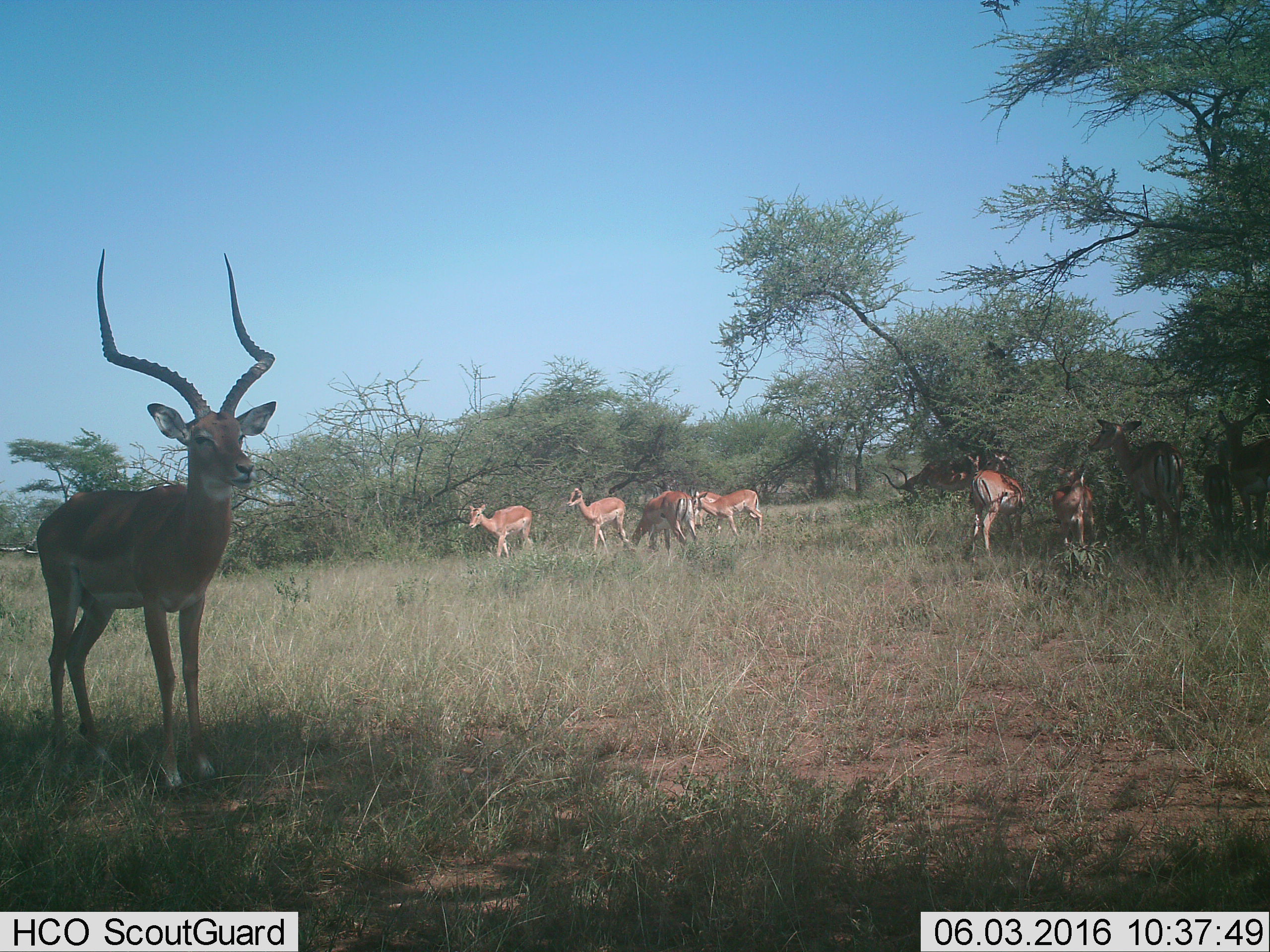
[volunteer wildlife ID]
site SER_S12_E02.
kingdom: Animalia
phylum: Chordata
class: Mammalia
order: Artiodactyla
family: Bovidae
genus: Aepyceros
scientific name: Aepyceros melampus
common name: impala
Impala (Aepyceros melampus), count 11-50. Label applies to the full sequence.